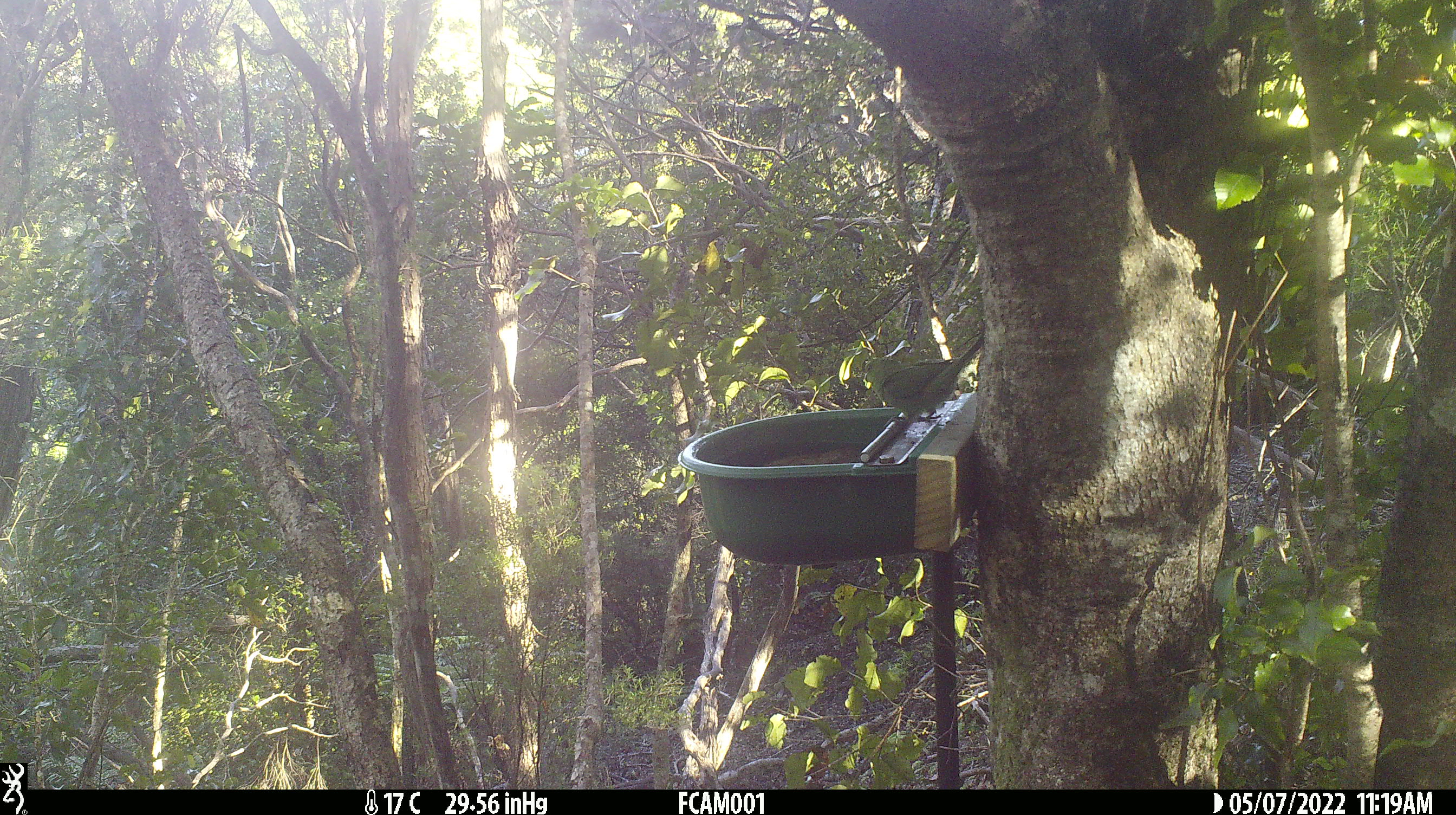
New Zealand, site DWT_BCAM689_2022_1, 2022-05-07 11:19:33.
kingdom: Animalia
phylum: Chordata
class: Aves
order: Psittaciformes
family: Psittaculidae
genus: Cyanoramphus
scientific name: Cyanoramphus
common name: parakeet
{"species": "parakeet (Cyanoramphus)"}